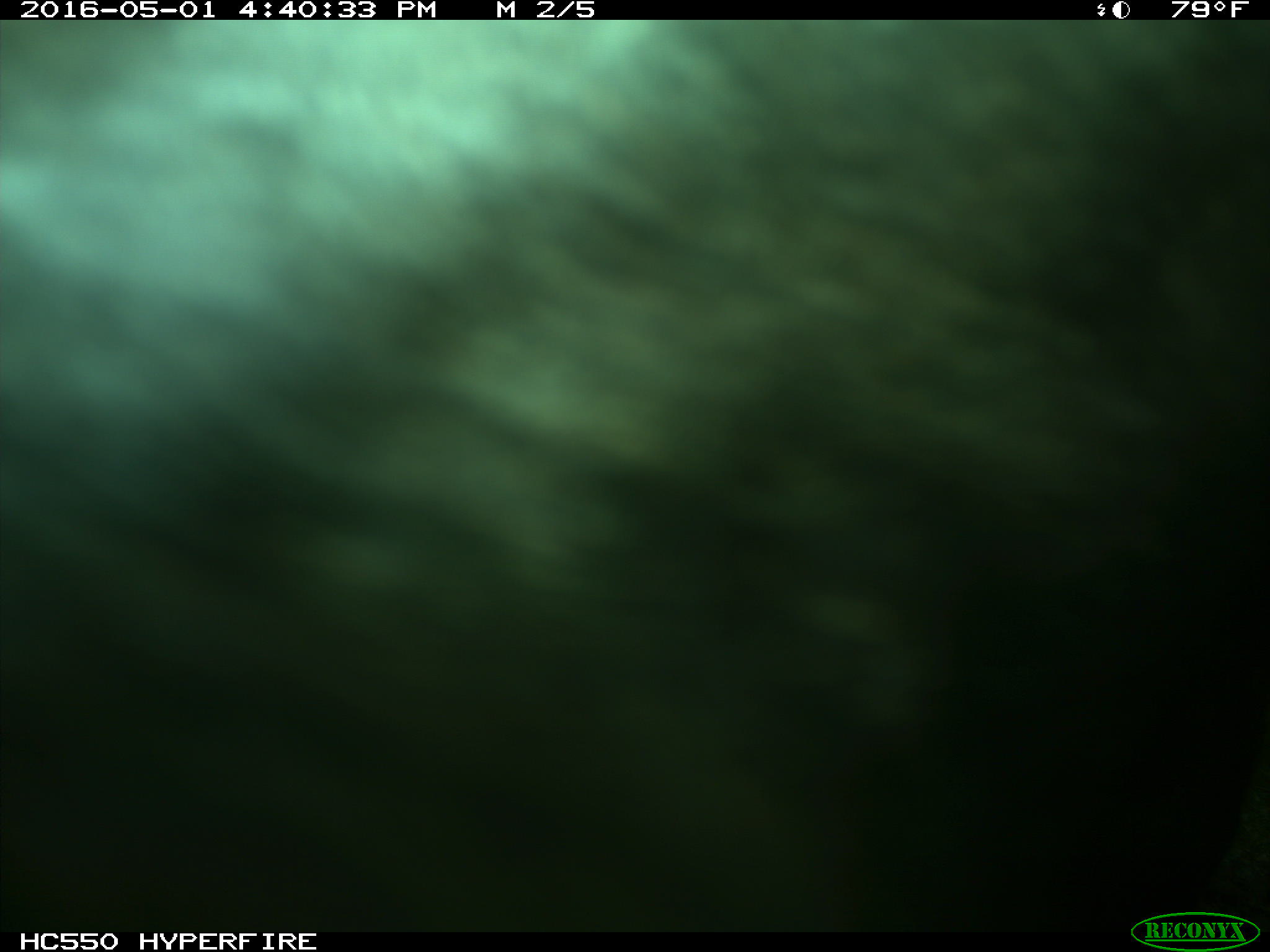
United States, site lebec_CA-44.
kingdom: Animalia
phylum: Chordata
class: Mammalia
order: Artiodactyla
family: Bovidae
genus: Bos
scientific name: Bos taurus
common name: domestic cow